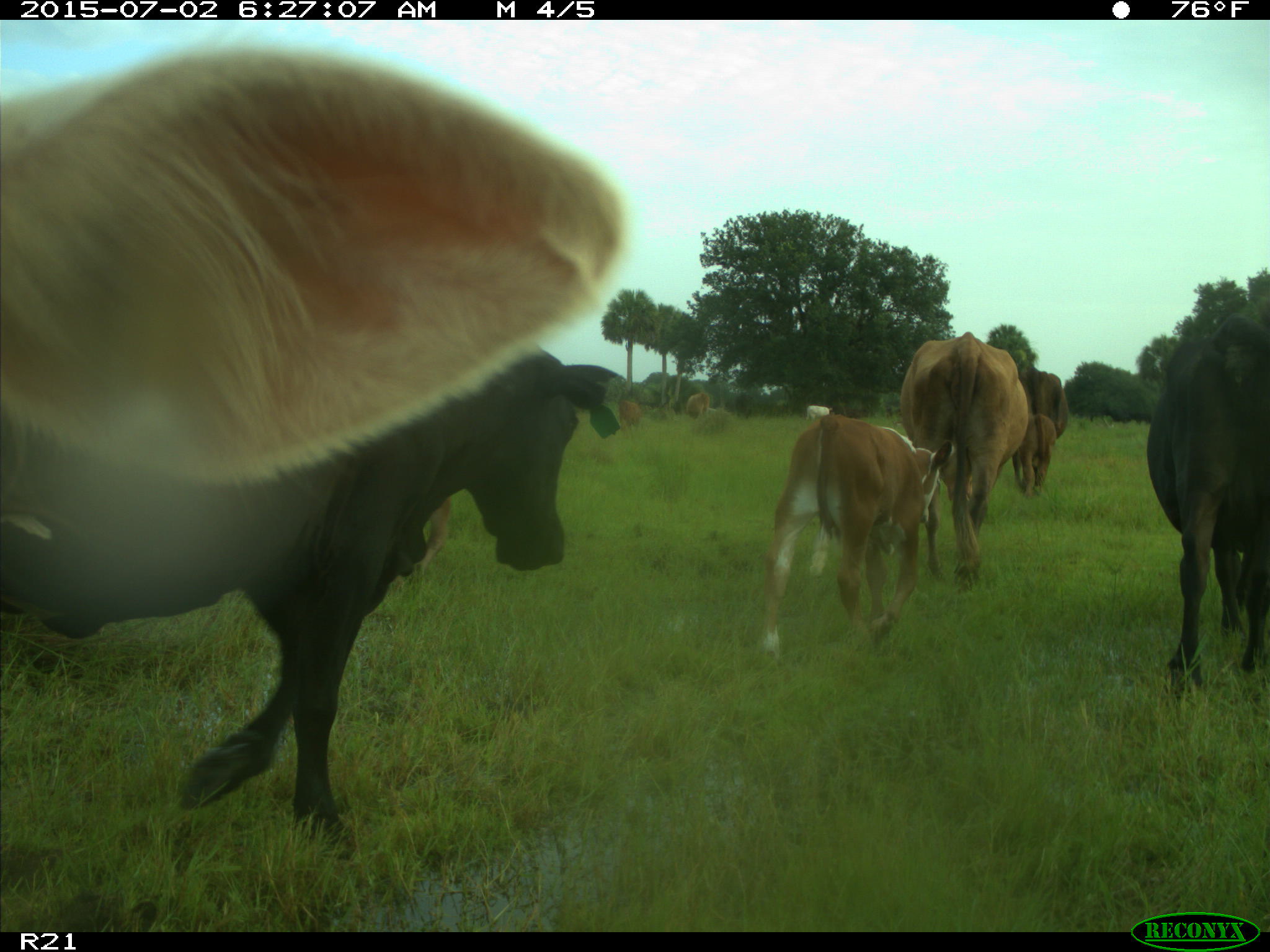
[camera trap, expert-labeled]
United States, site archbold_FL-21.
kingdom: Animalia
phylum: Chordata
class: Mammalia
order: Artiodactyla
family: Bovidae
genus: Bos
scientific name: Bos taurus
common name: domestic cow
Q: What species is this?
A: Bos taurus (domestic cow).